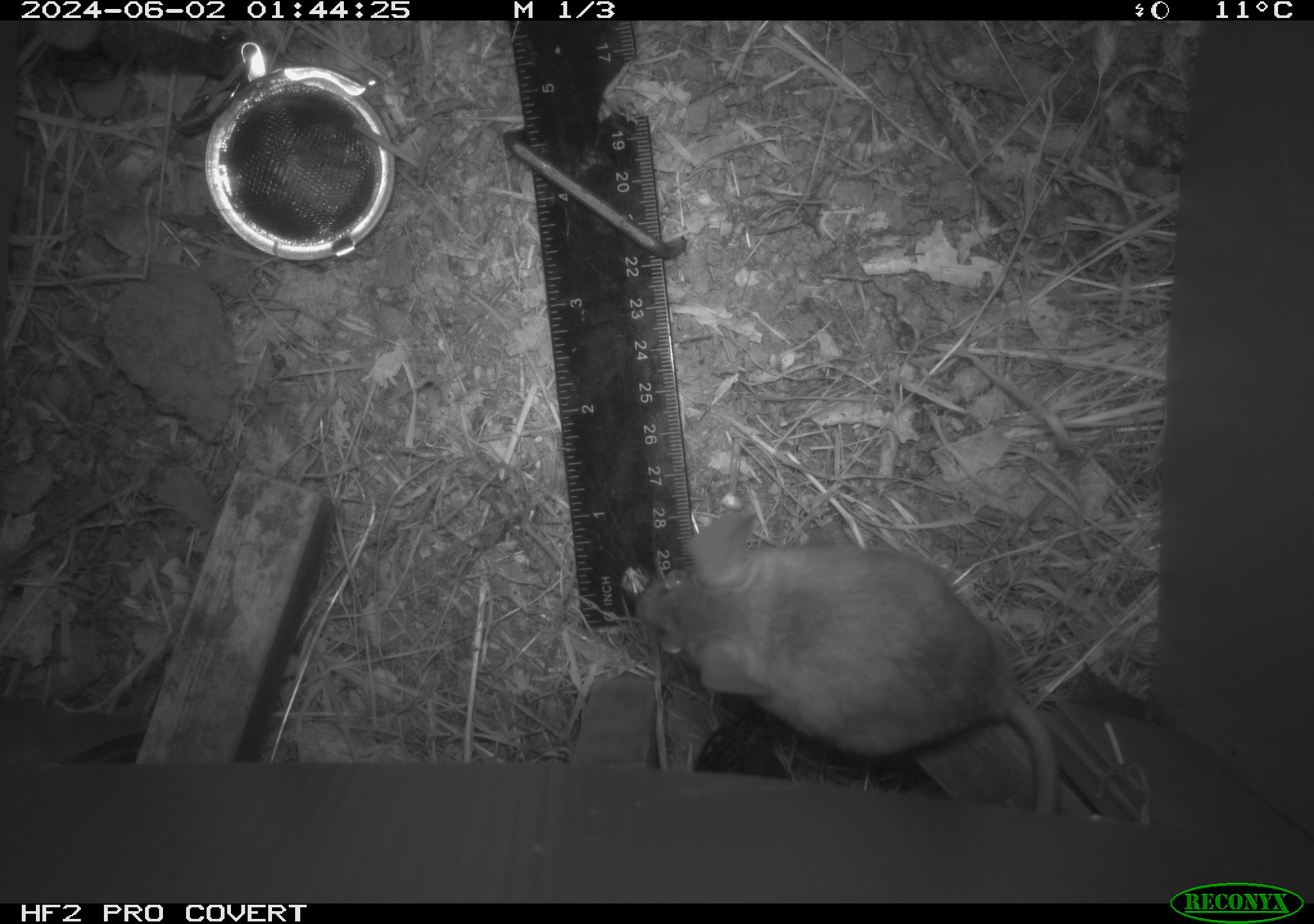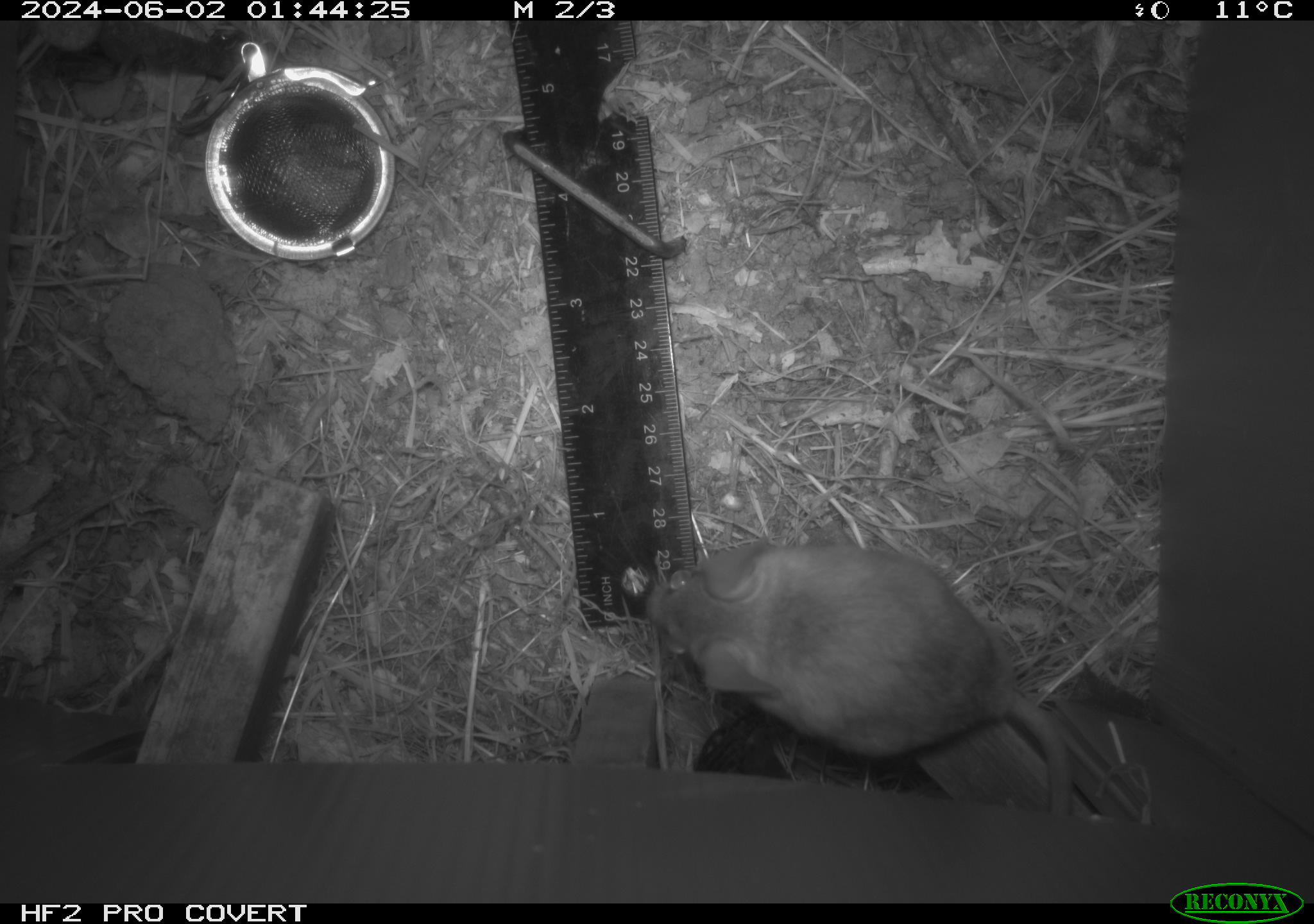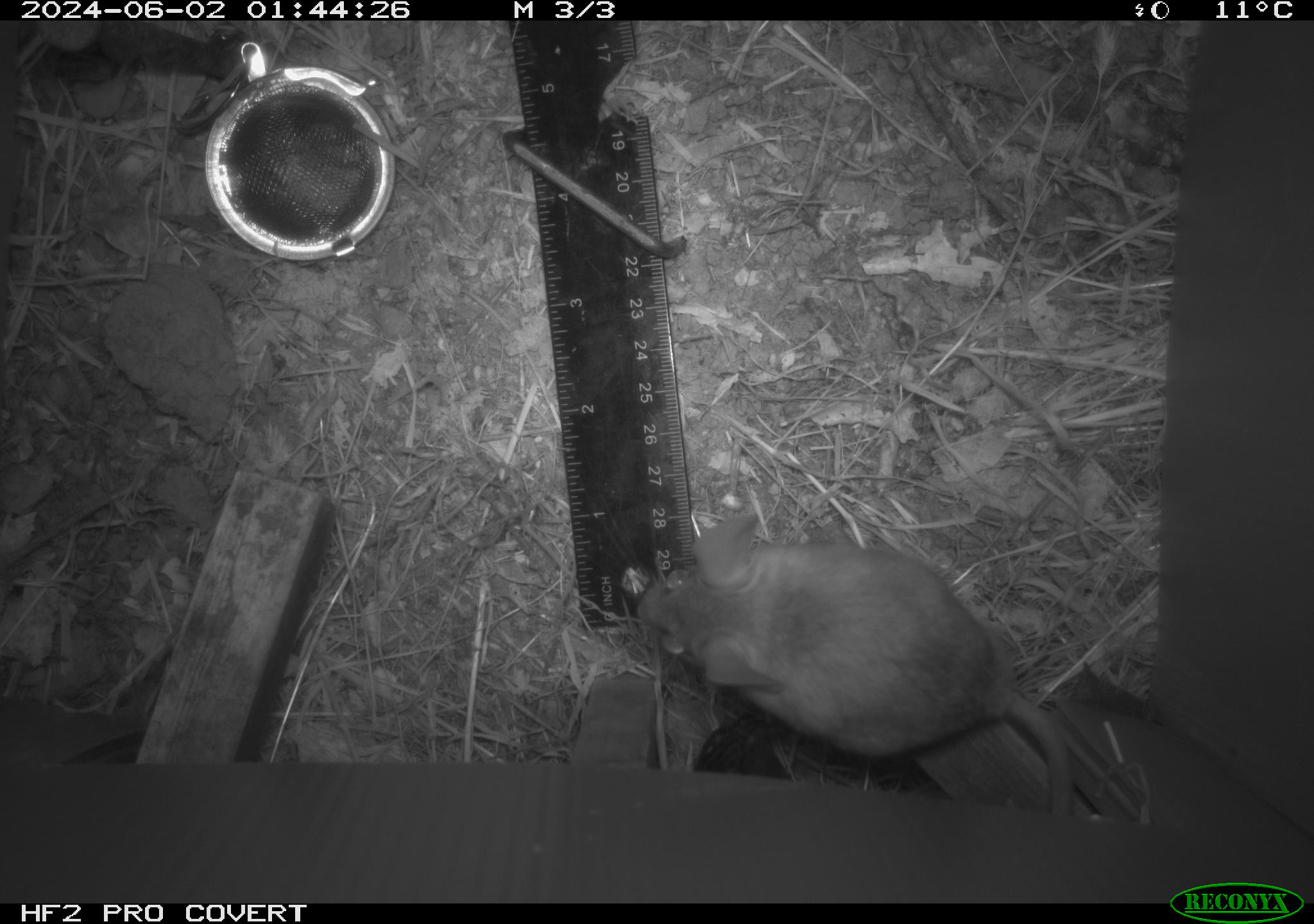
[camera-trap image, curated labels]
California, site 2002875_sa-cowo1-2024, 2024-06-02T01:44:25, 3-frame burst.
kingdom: Animalia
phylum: Chordata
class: Mammalia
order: Rodentia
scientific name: Rodentia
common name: rodent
Rodent (Rodentia).